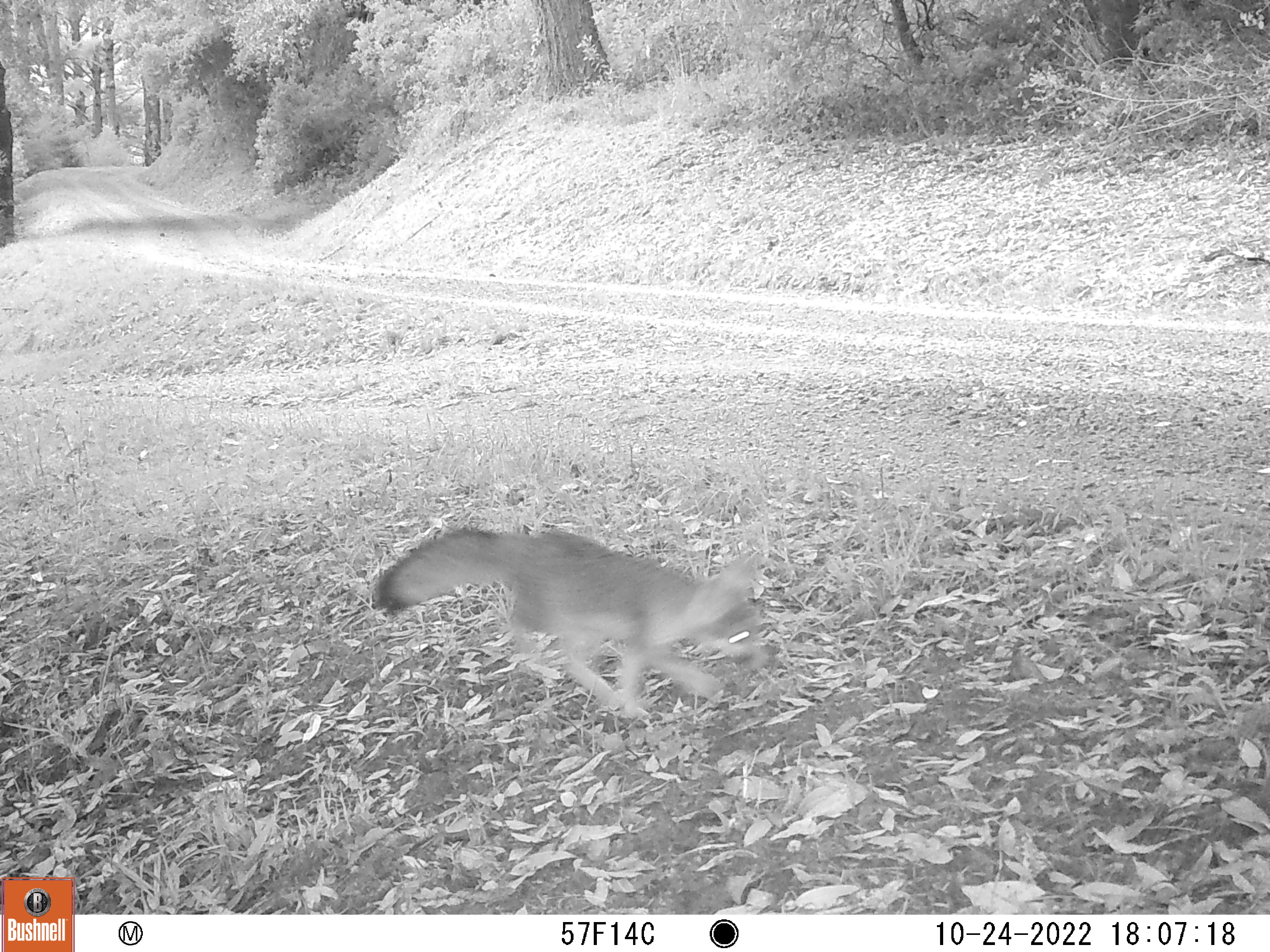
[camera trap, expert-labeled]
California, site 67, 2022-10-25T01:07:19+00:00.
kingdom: Animalia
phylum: Chordata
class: Mammalia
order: Carnivora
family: Canidae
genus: Urocyon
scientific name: Urocyon cinereoargenteus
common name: gray fox